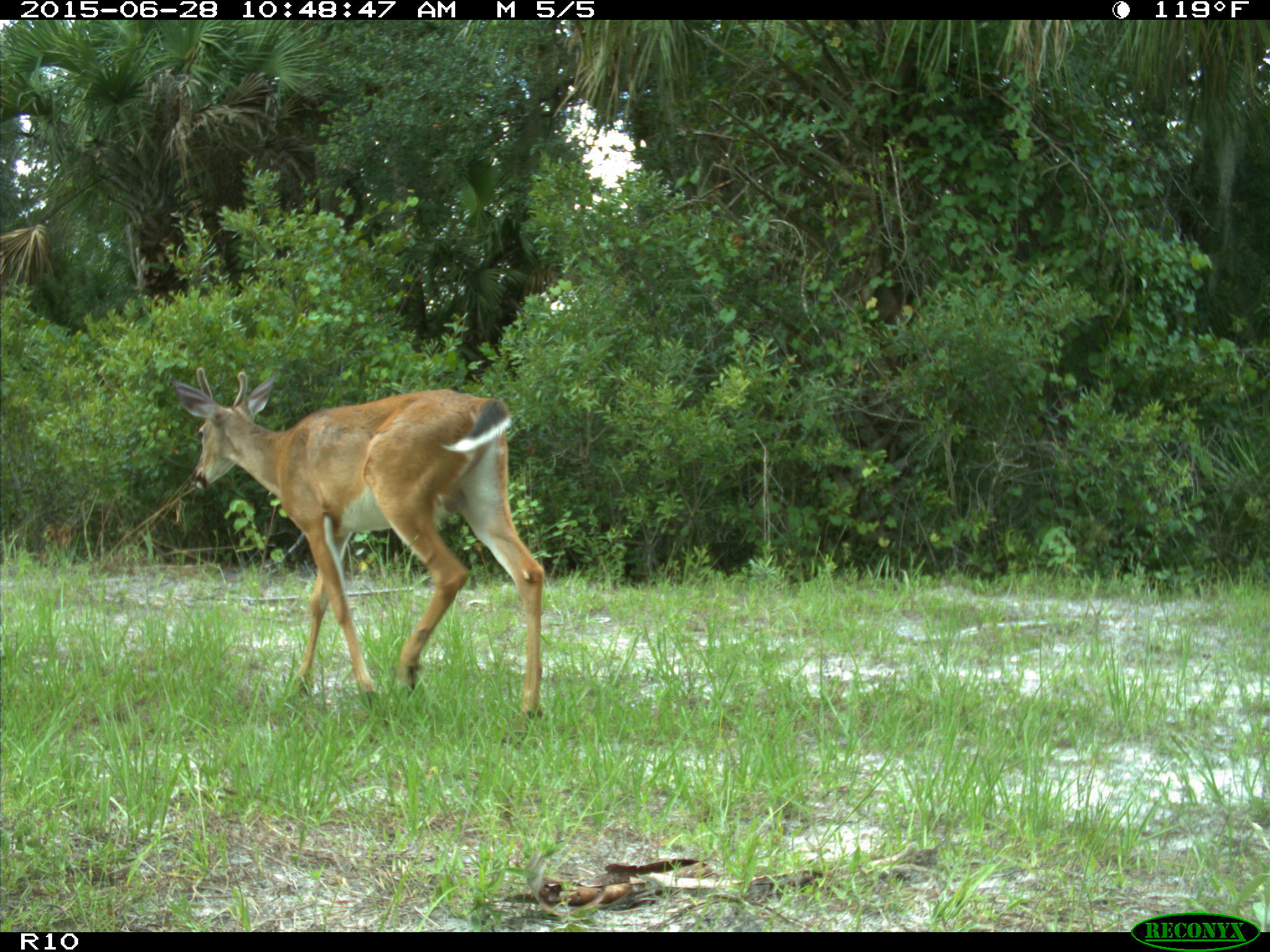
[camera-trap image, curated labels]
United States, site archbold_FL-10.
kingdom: Animalia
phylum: Chordata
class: Mammalia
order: Artiodactyla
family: Cervidae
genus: Odocoileus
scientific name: Odocoileus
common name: deer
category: unidentified deer